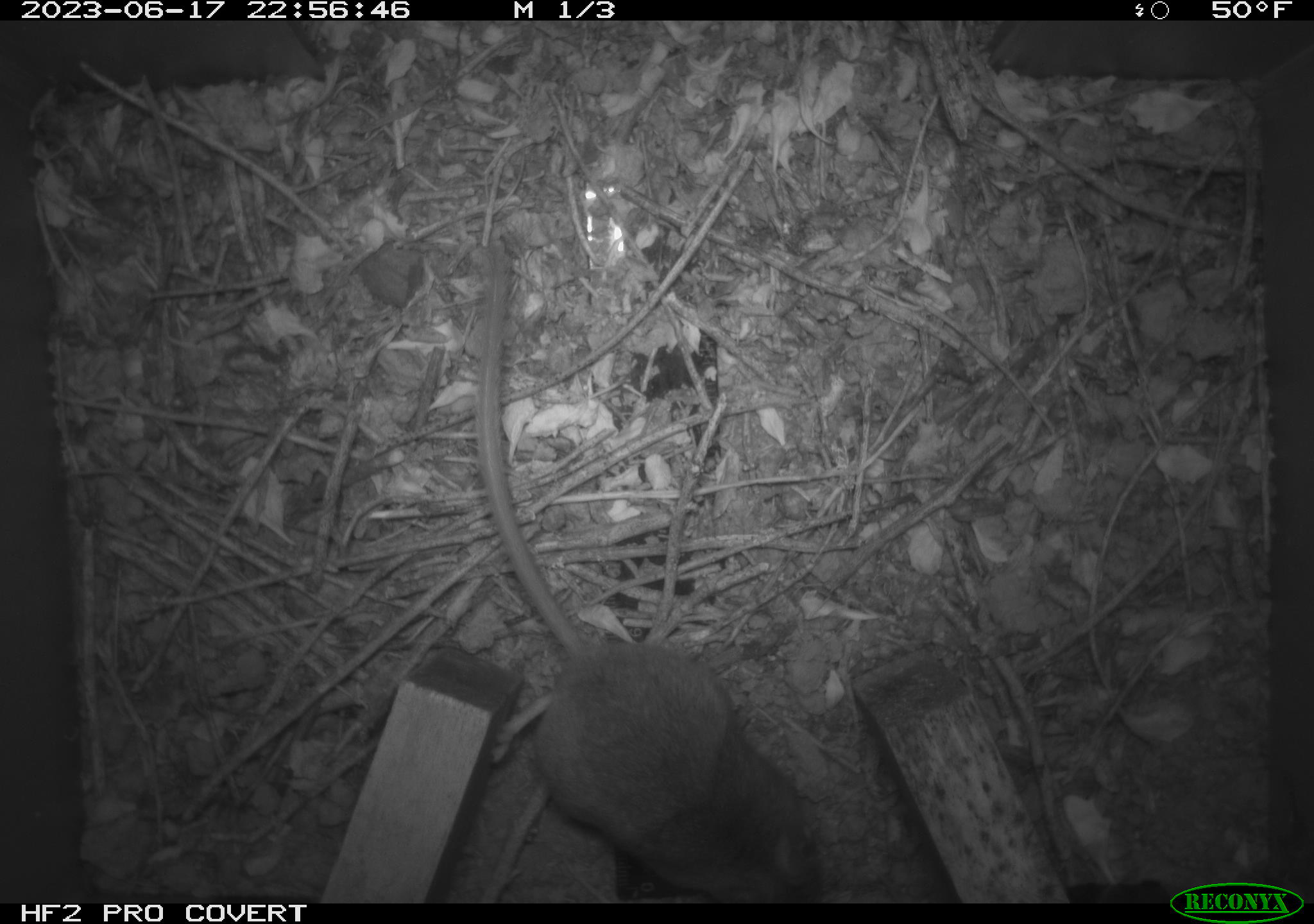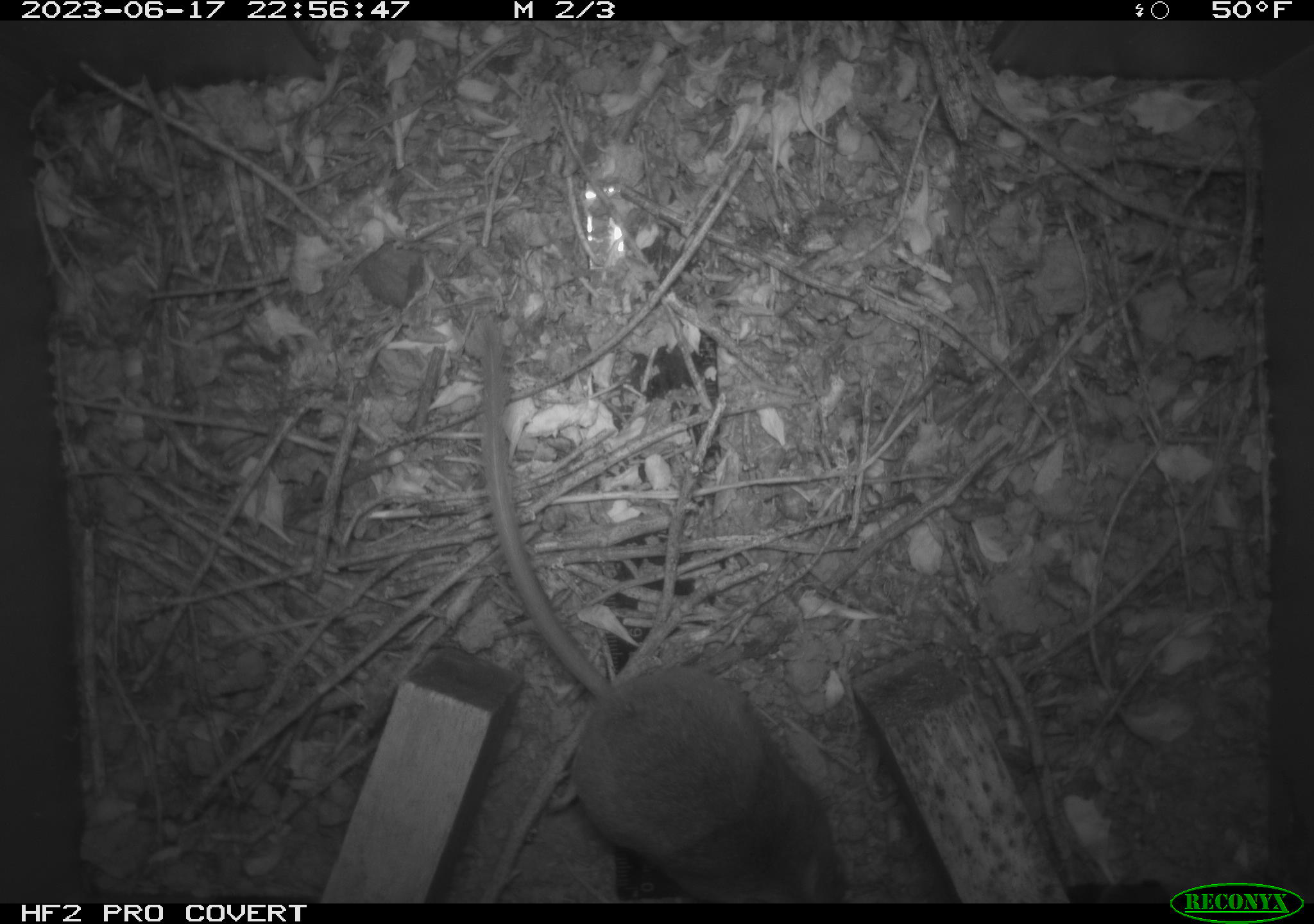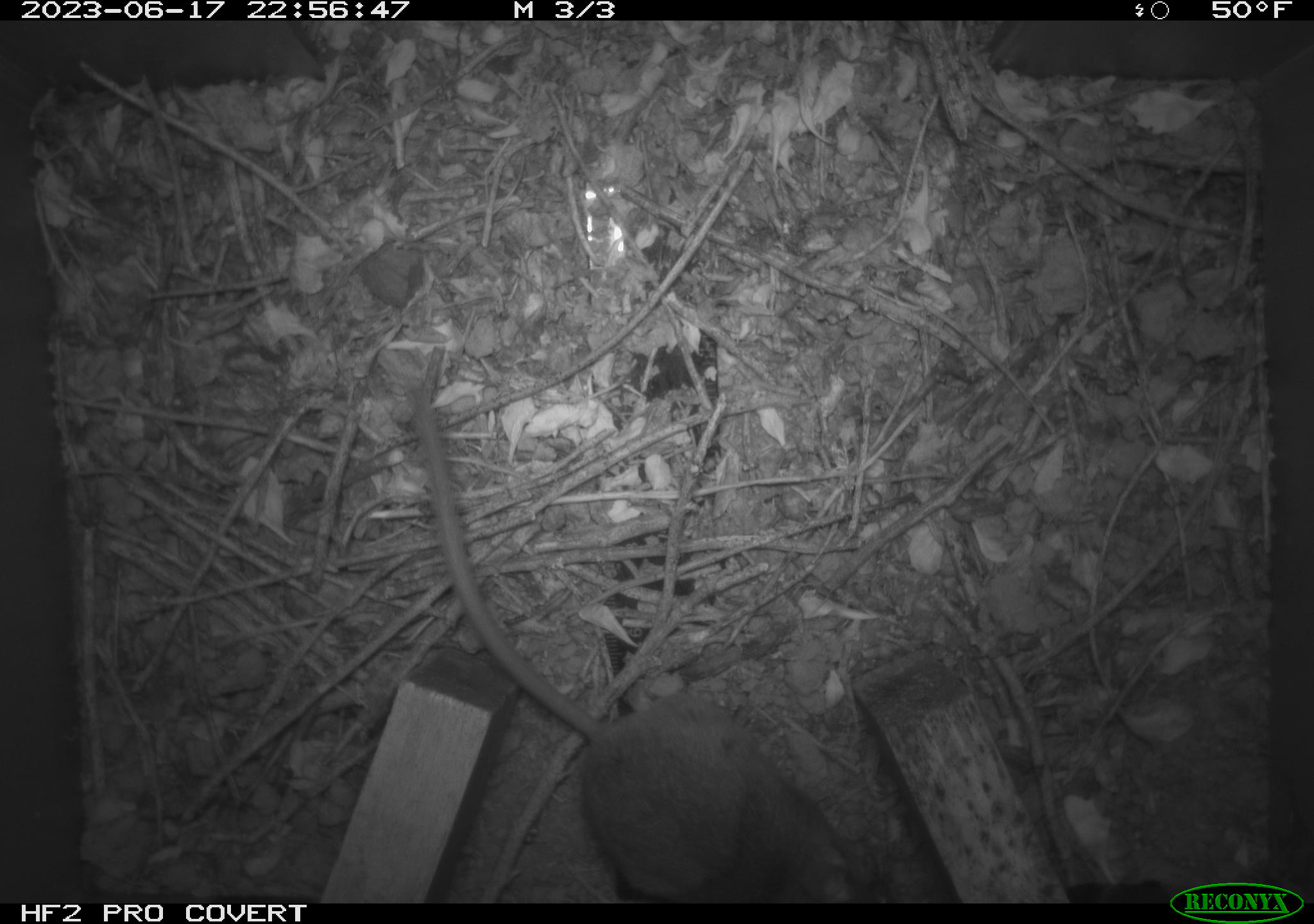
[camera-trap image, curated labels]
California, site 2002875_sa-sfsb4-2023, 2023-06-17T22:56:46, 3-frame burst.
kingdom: Animalia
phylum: Chordata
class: Mammalia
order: Rodentia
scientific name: Rodentia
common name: mouse species